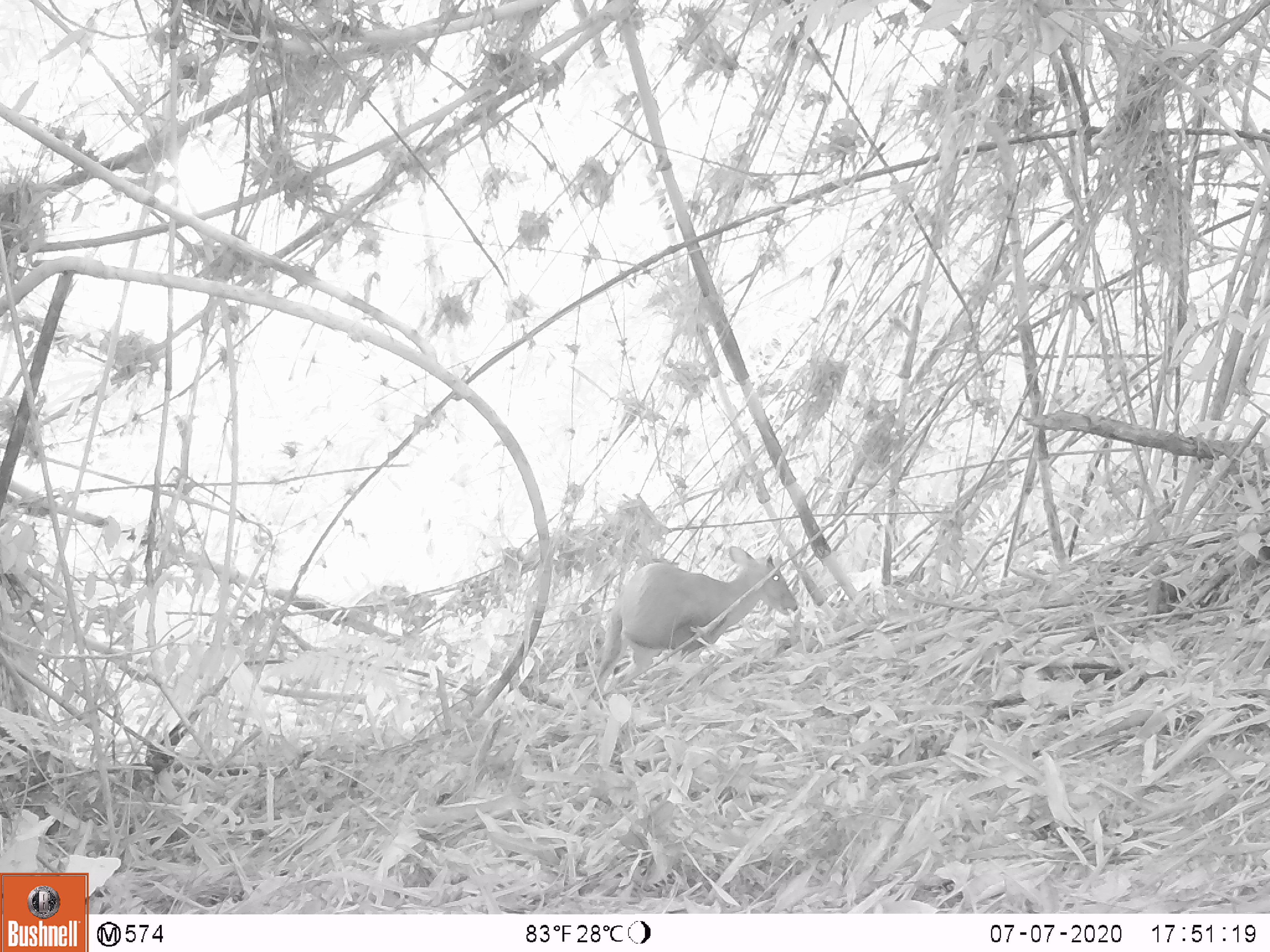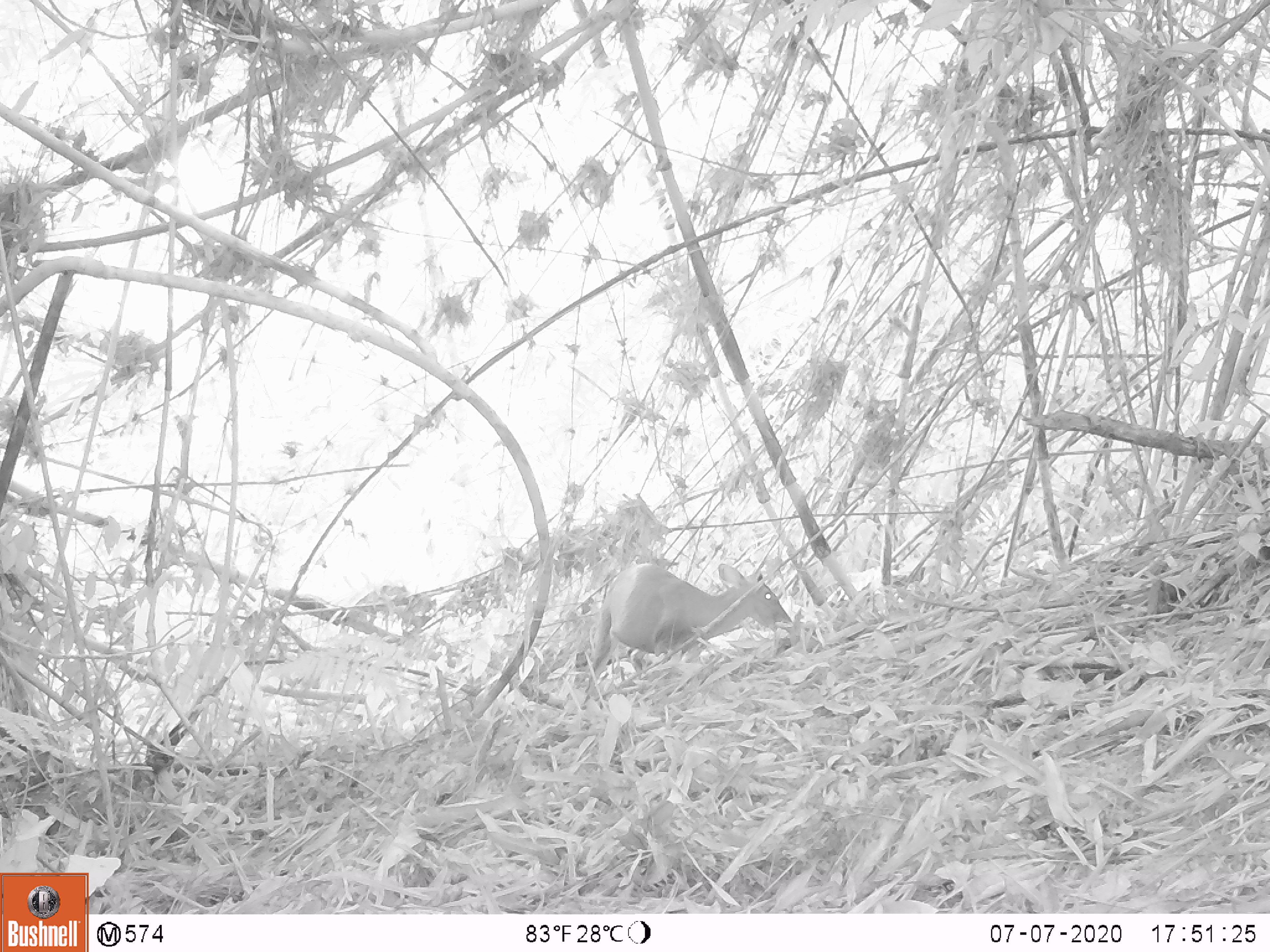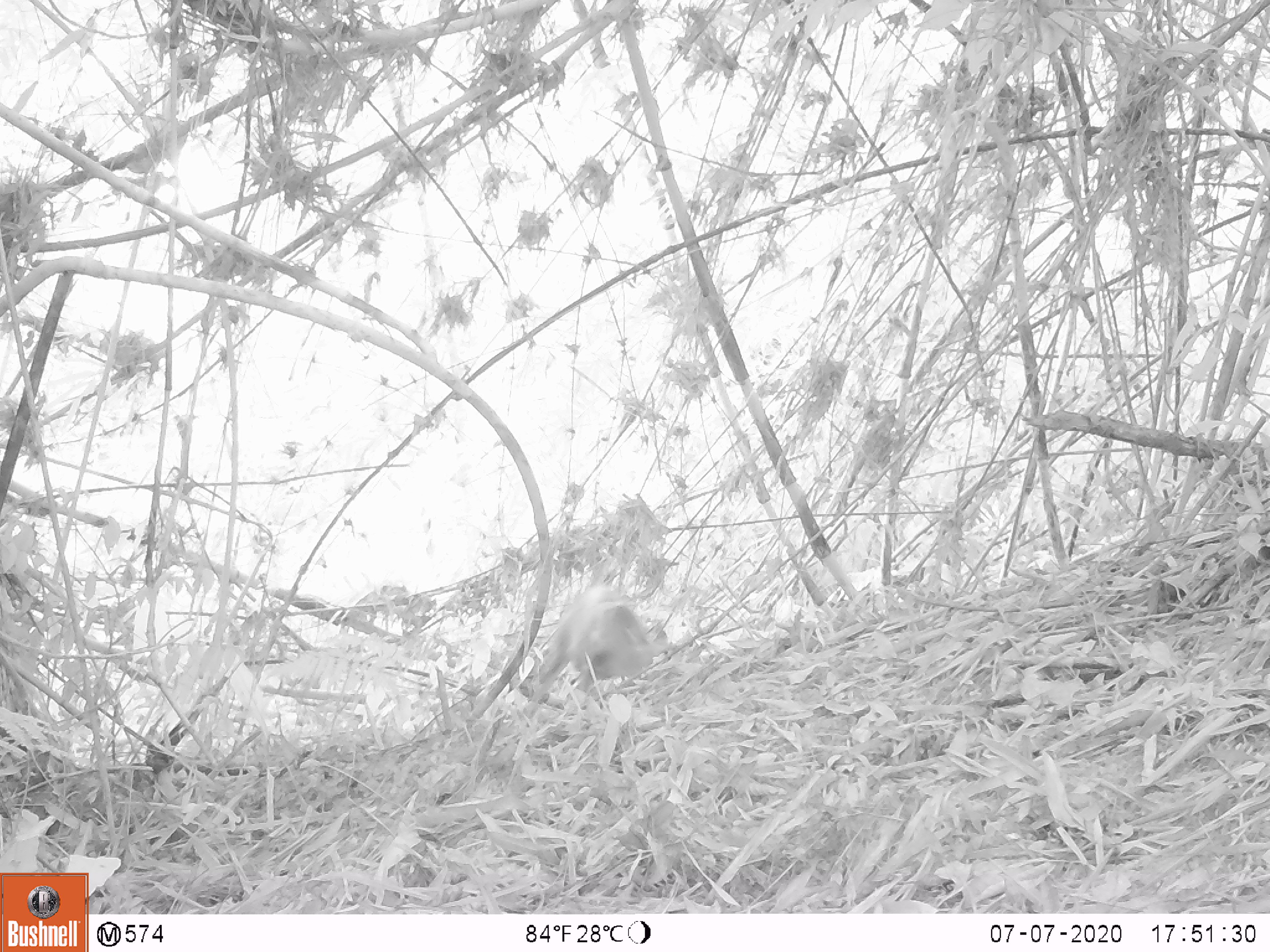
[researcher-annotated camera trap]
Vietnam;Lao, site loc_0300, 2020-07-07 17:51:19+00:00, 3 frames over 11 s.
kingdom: Animalia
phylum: Chordata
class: Mammalia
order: Artiodactyla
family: Cervidae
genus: Muntiacus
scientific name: Muntiacus rooseveltorum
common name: roosevelt's muntjac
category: roosevelts muntjac group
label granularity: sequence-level